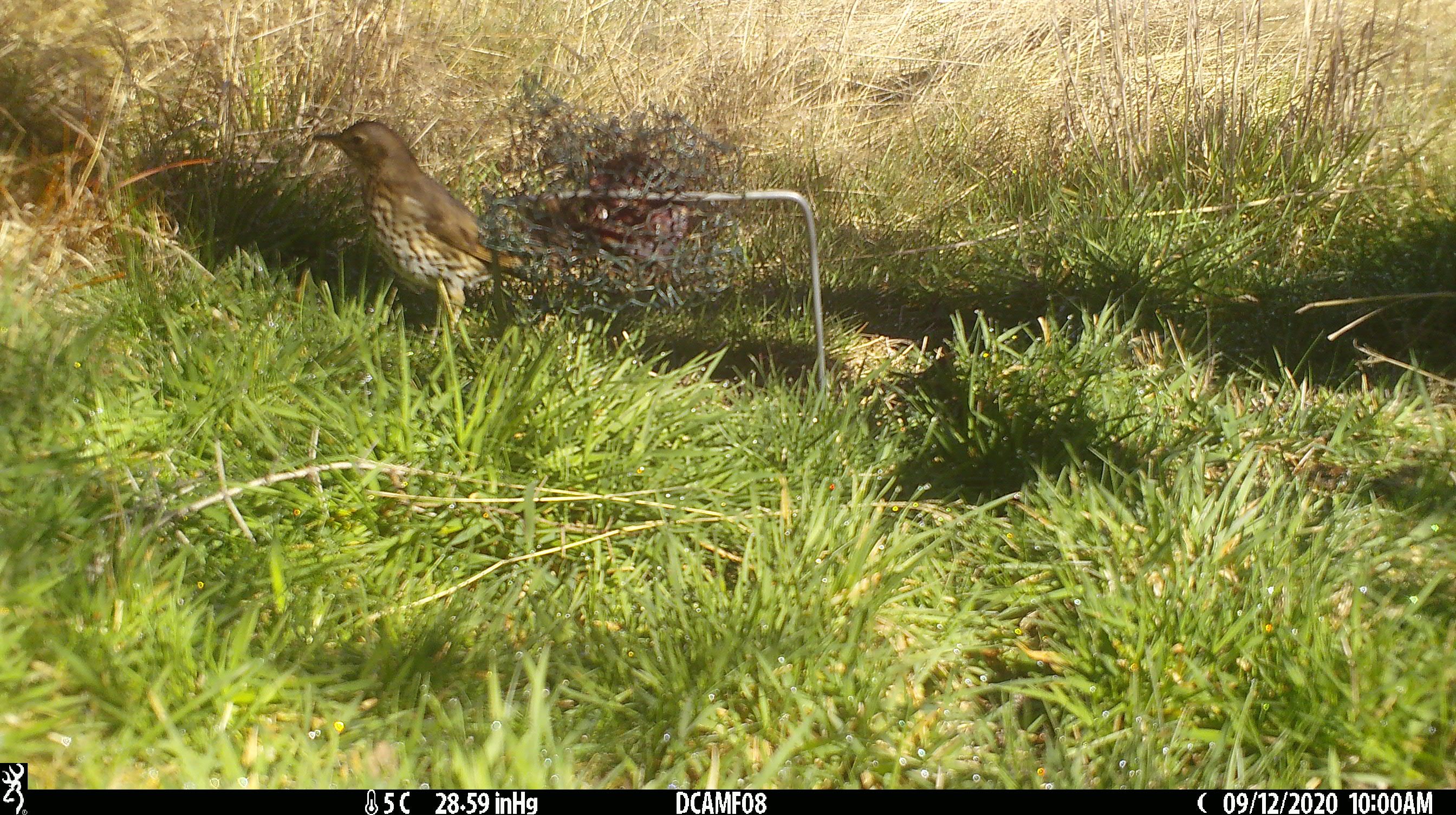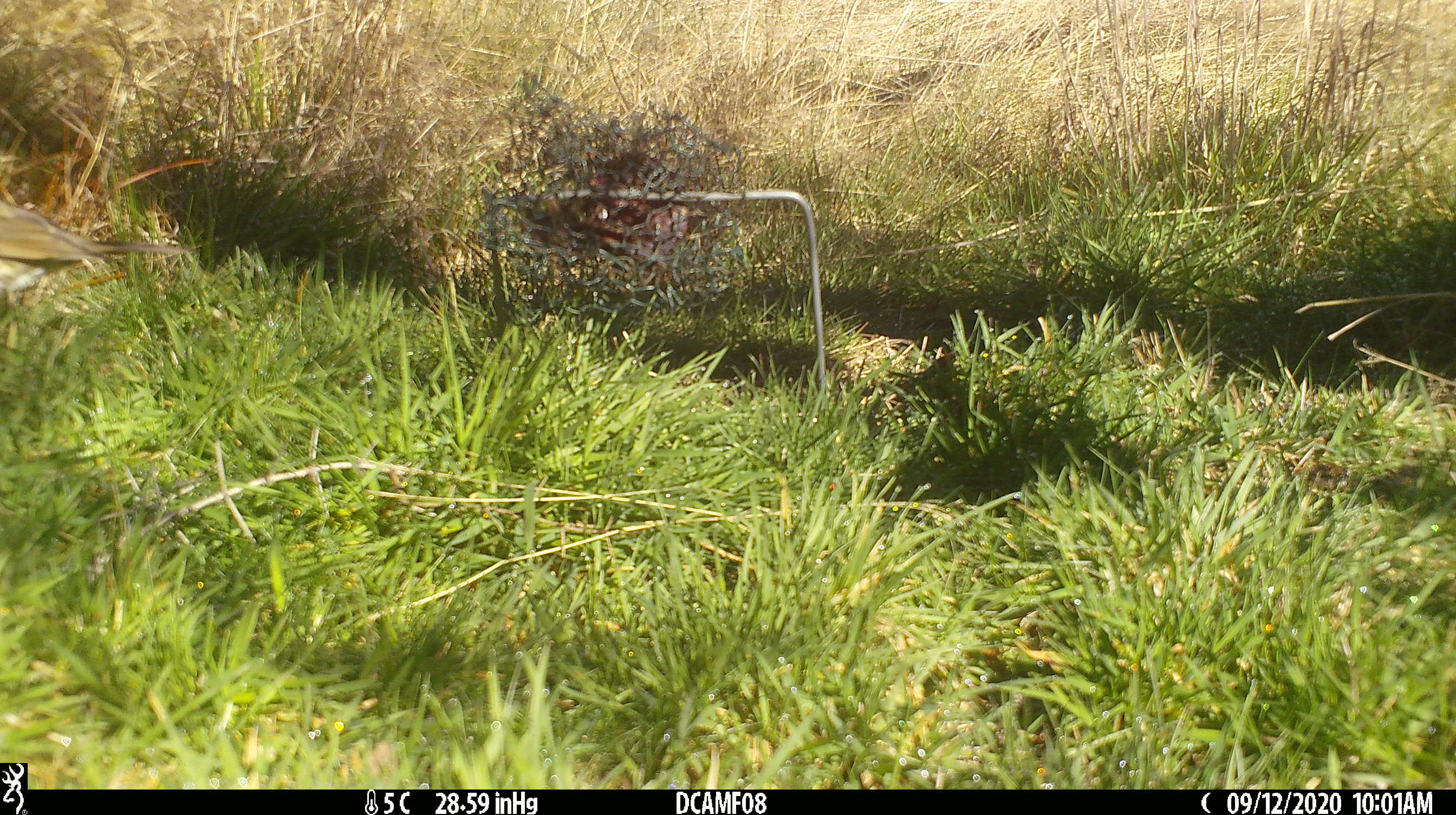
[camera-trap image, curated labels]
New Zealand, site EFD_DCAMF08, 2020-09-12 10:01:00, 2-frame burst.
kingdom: Animalia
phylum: Chordata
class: Aves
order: Passeriformes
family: Turdidae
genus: Turdus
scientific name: Turdus philomelos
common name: song thrush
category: thrush